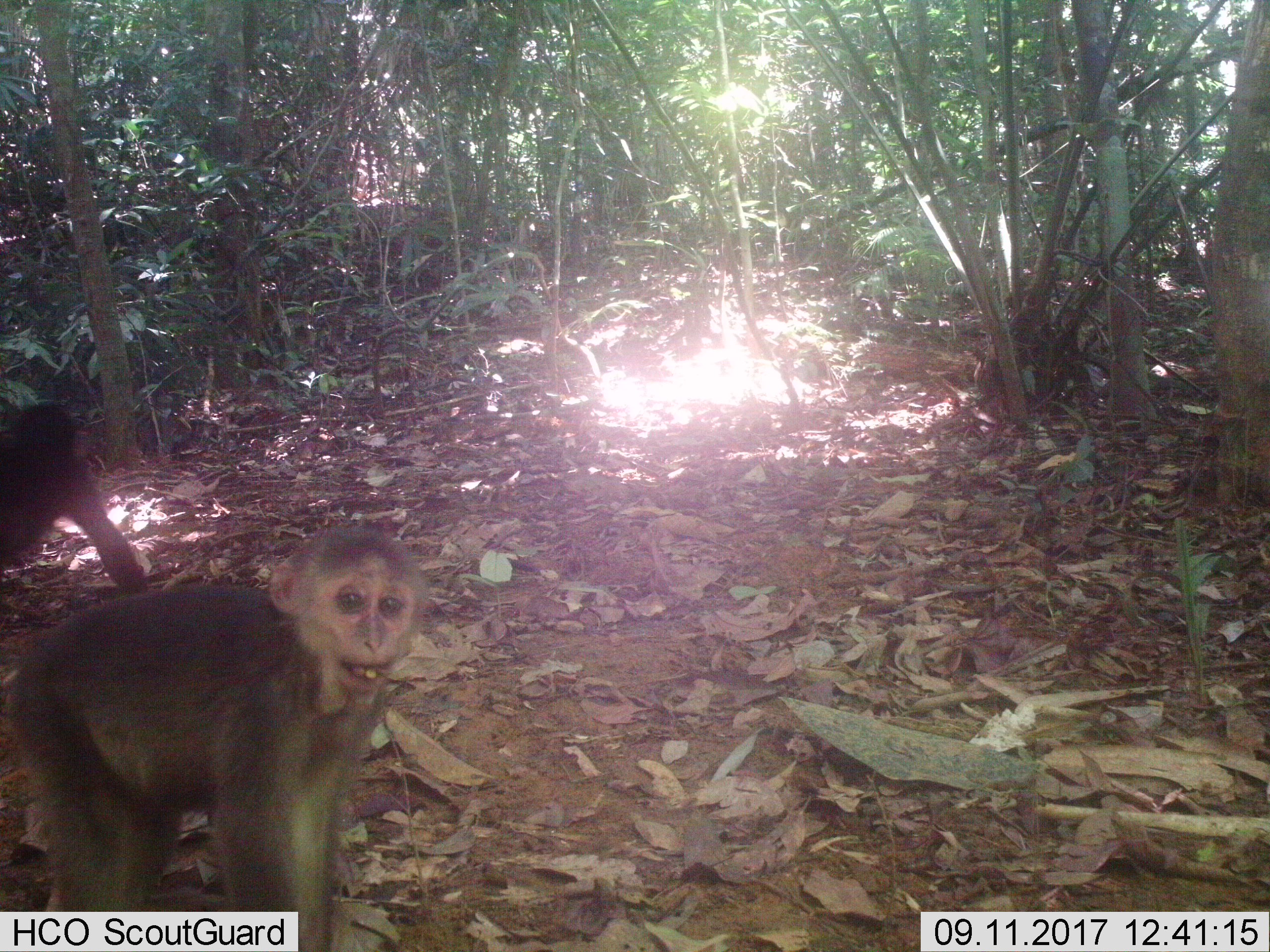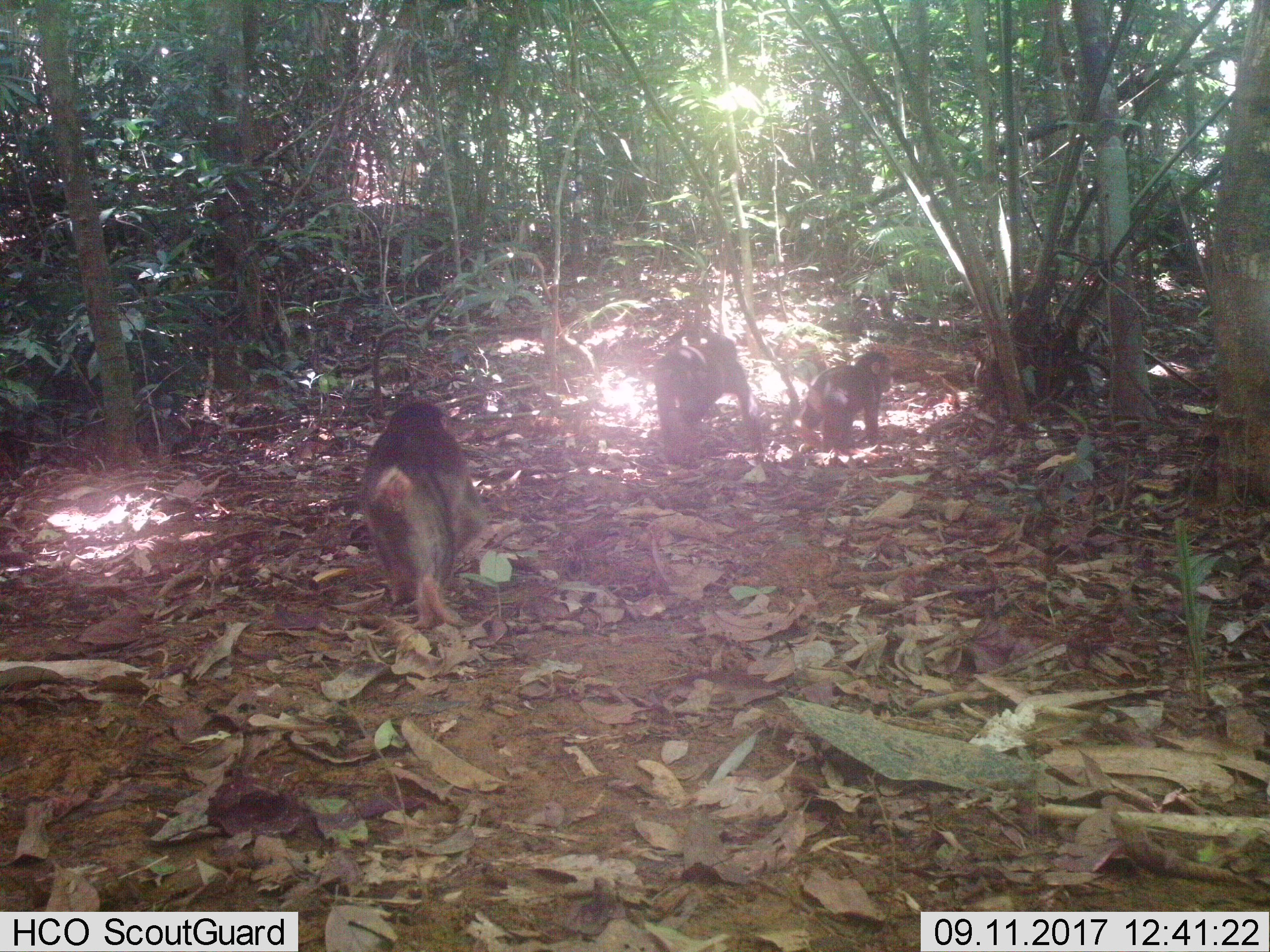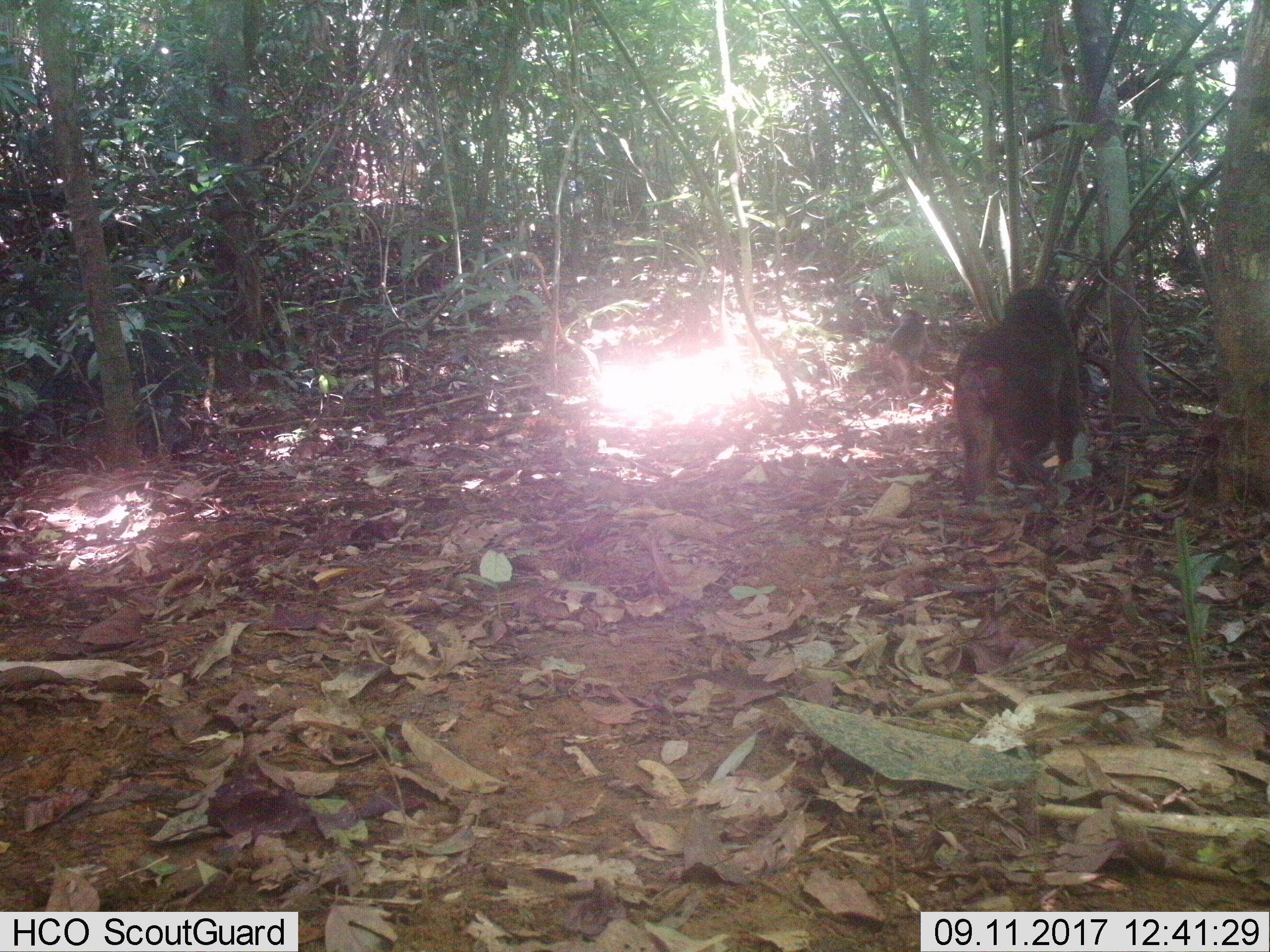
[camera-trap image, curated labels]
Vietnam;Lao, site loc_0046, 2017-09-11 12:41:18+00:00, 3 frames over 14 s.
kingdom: Animalia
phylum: Chordata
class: Mammalia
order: Primates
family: Cercopithecidae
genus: Macaca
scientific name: Macaca arctoides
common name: stump-tailed macaque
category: stump tailed macaque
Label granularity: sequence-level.